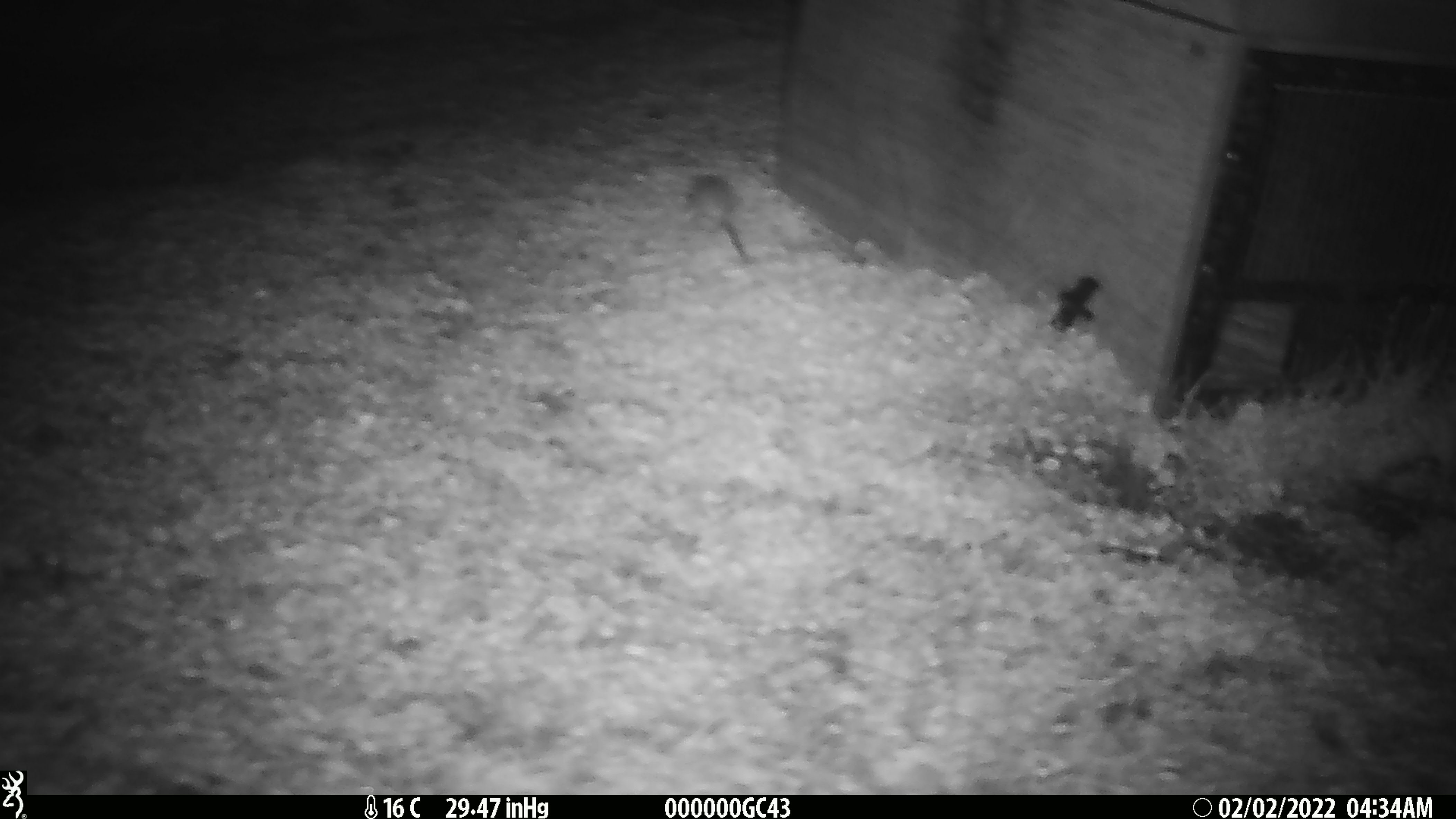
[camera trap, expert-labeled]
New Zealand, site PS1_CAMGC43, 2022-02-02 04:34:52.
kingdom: Animalia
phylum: Chordata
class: Mammalia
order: Rodentia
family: Muridae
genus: Mus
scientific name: Mus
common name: mouse